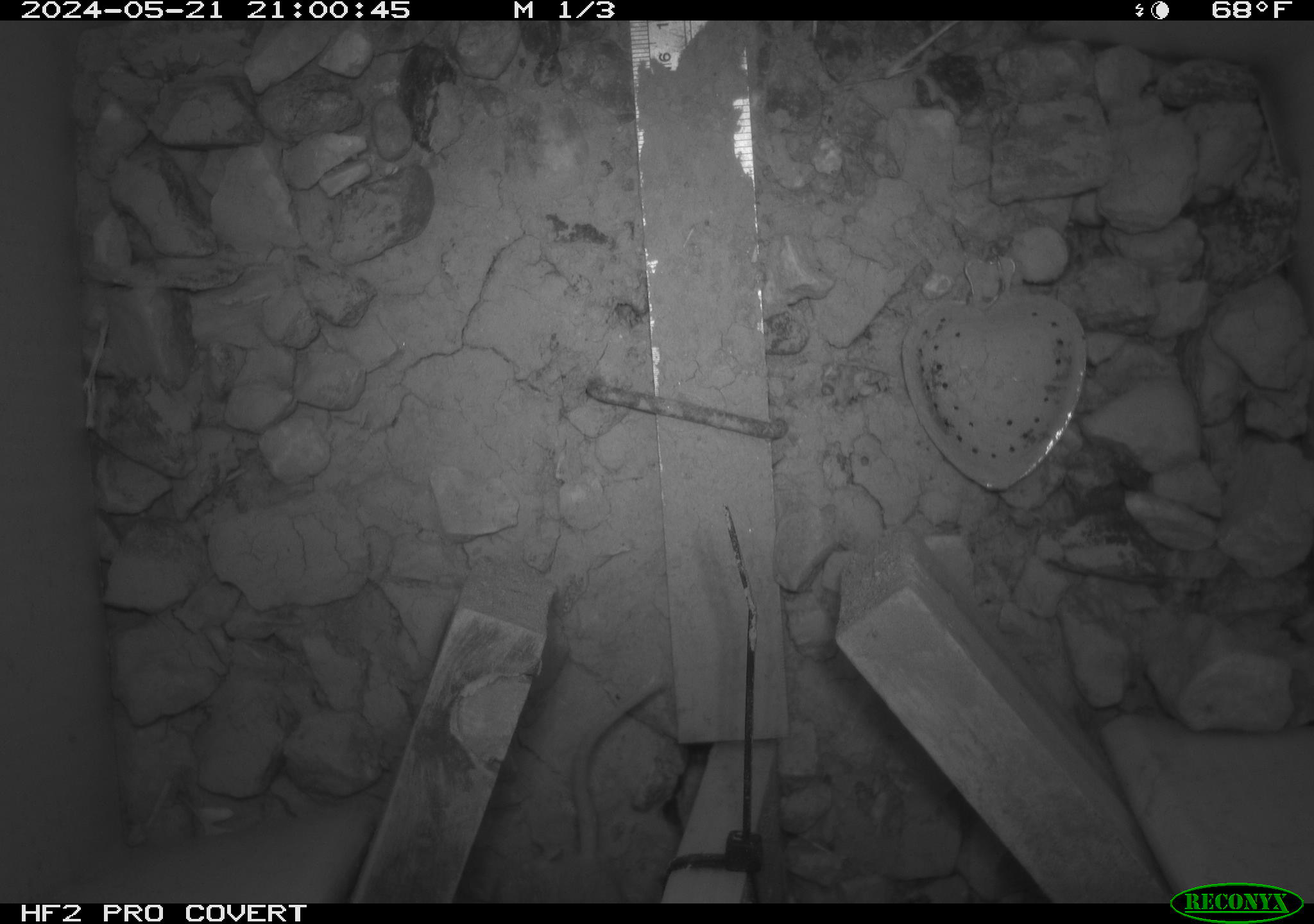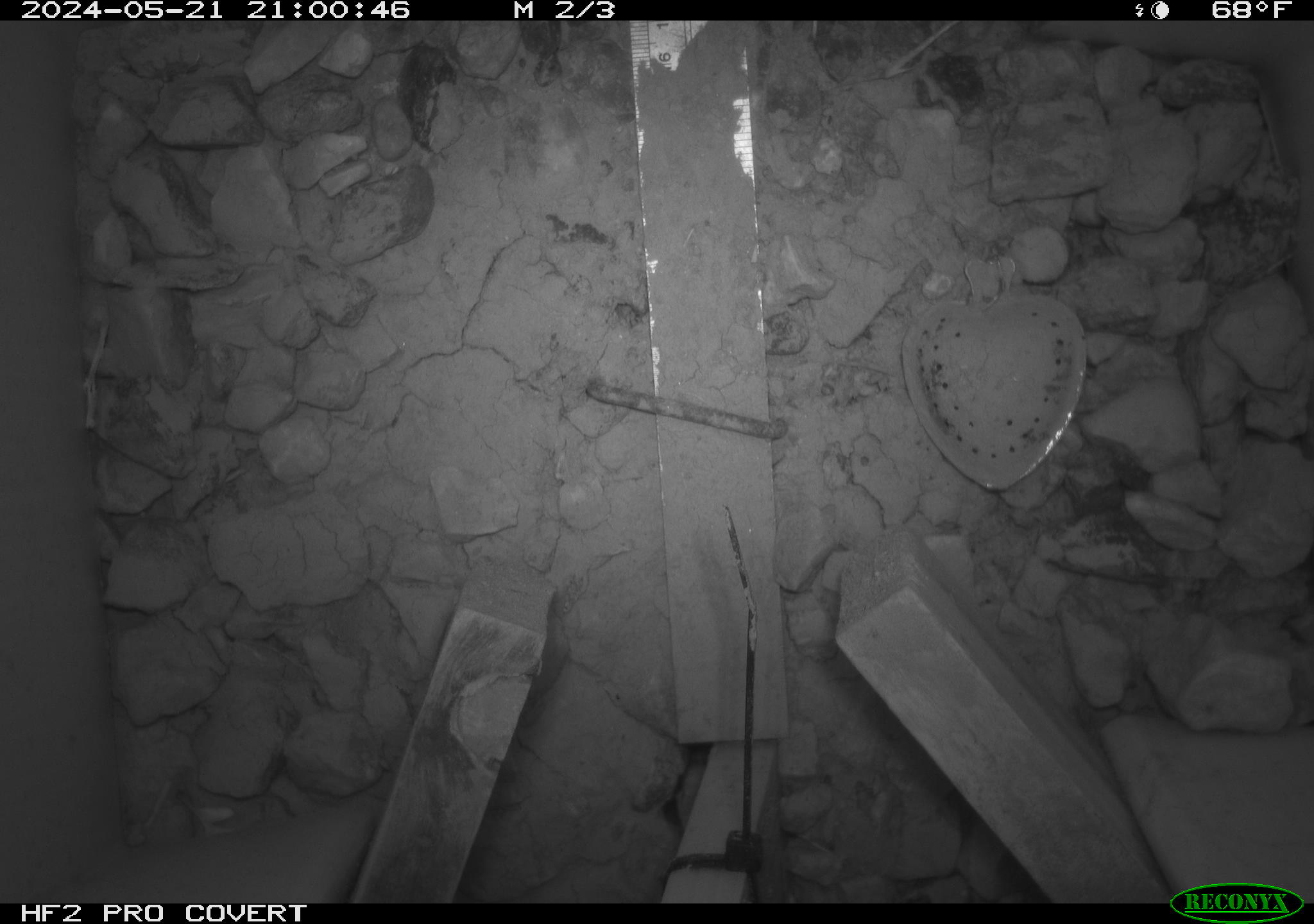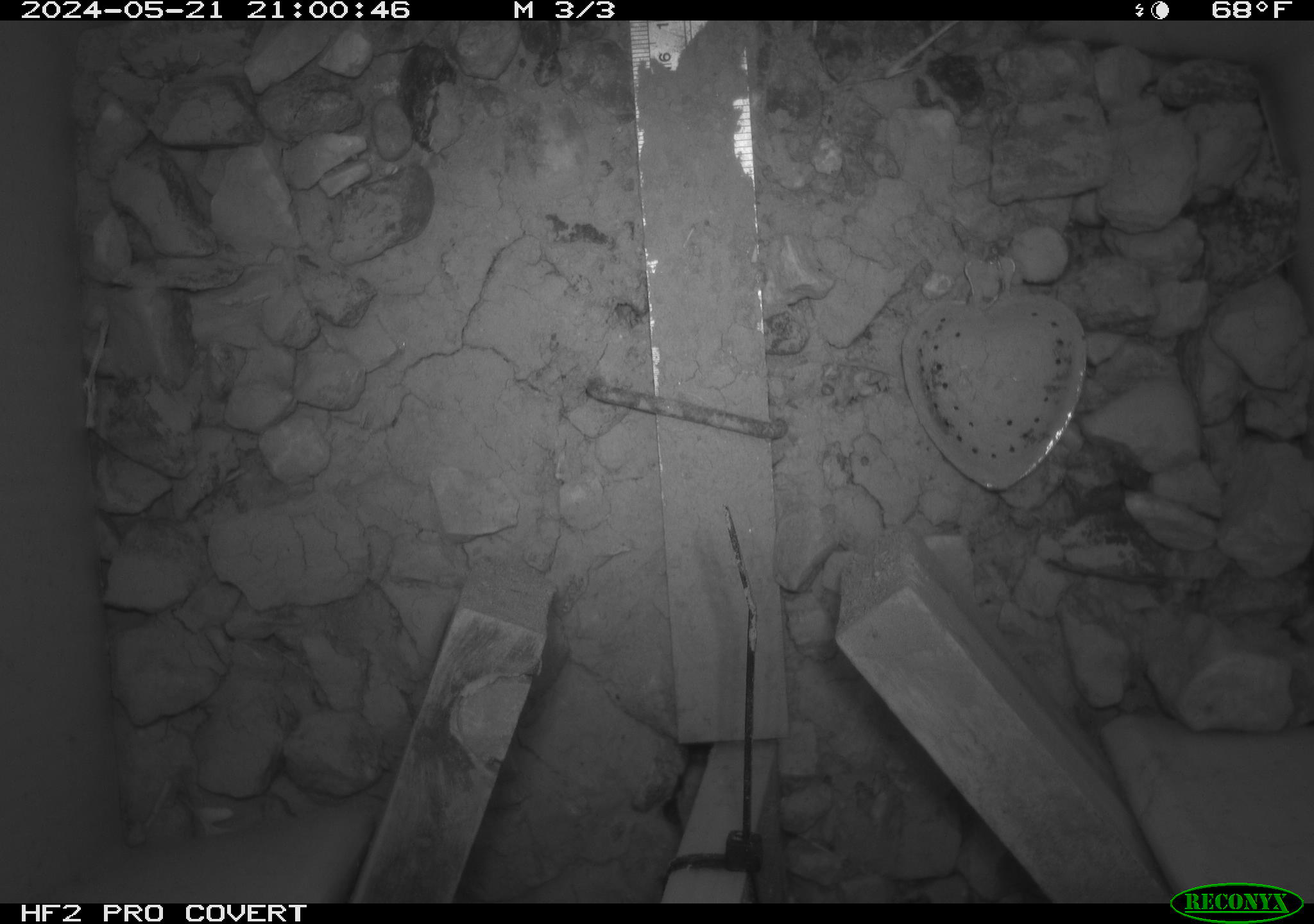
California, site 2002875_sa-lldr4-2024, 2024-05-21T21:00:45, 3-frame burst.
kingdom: Animalia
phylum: Chordata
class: Mammalia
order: Rodentia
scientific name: Rodentia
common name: rodent